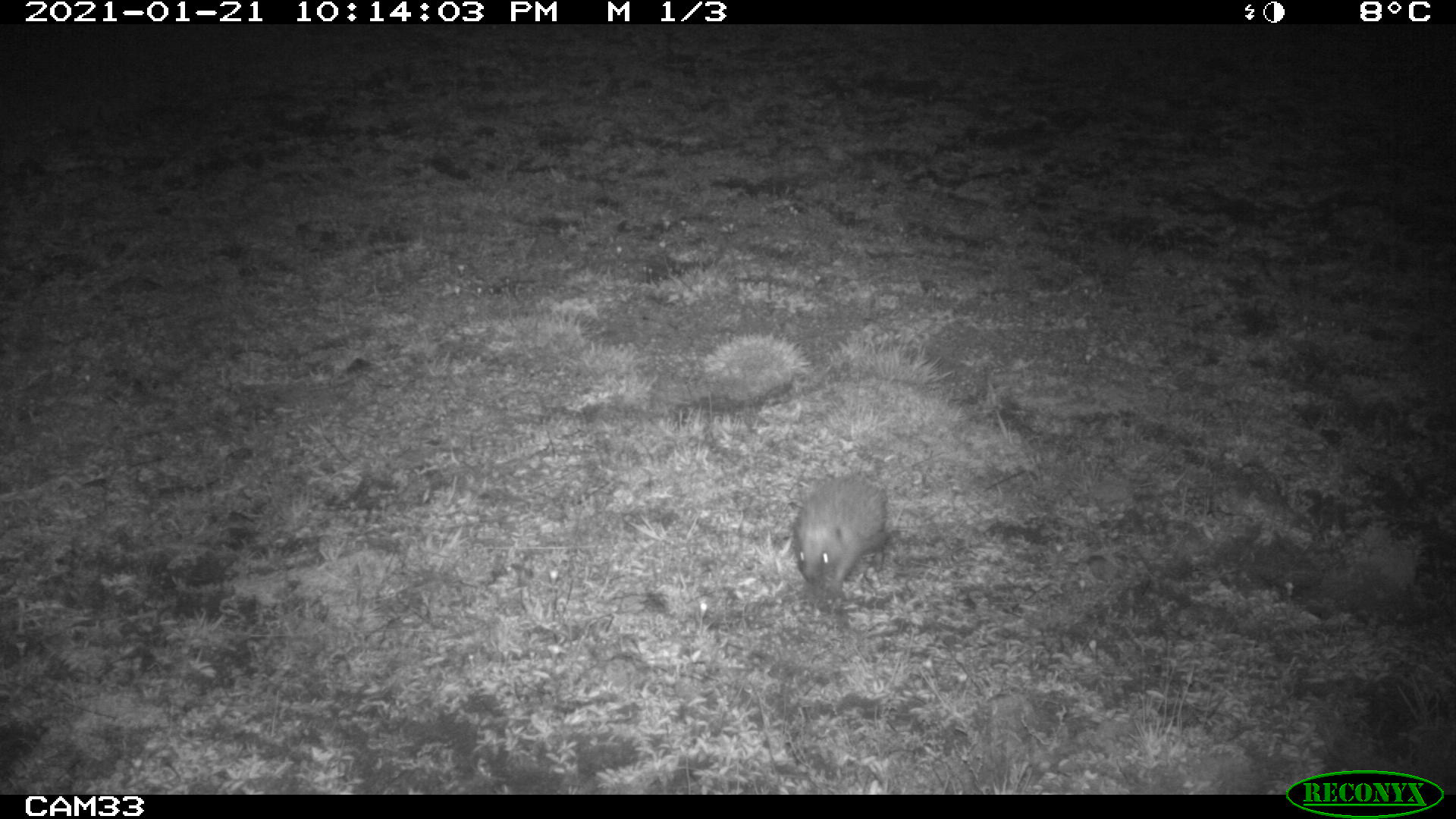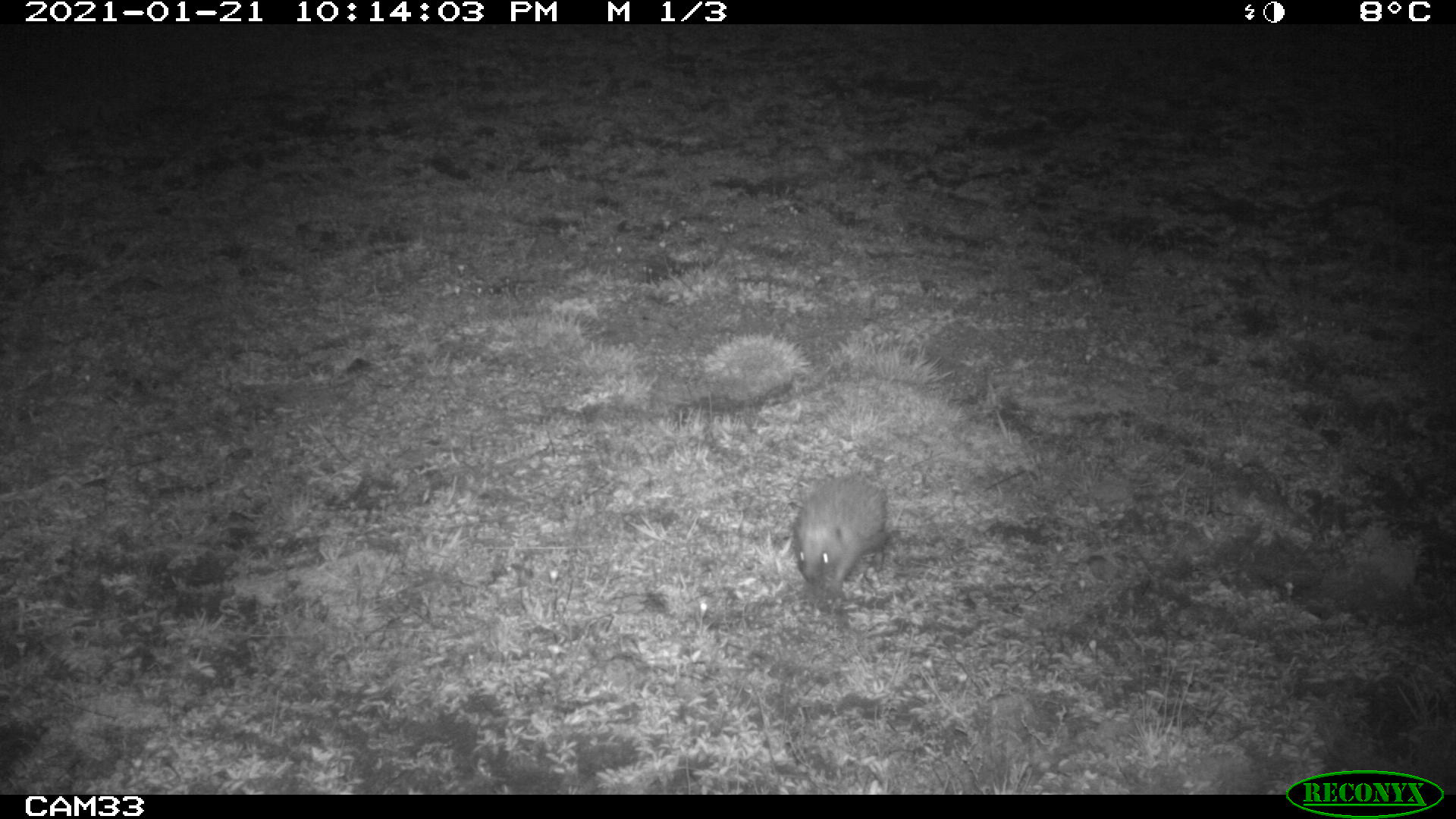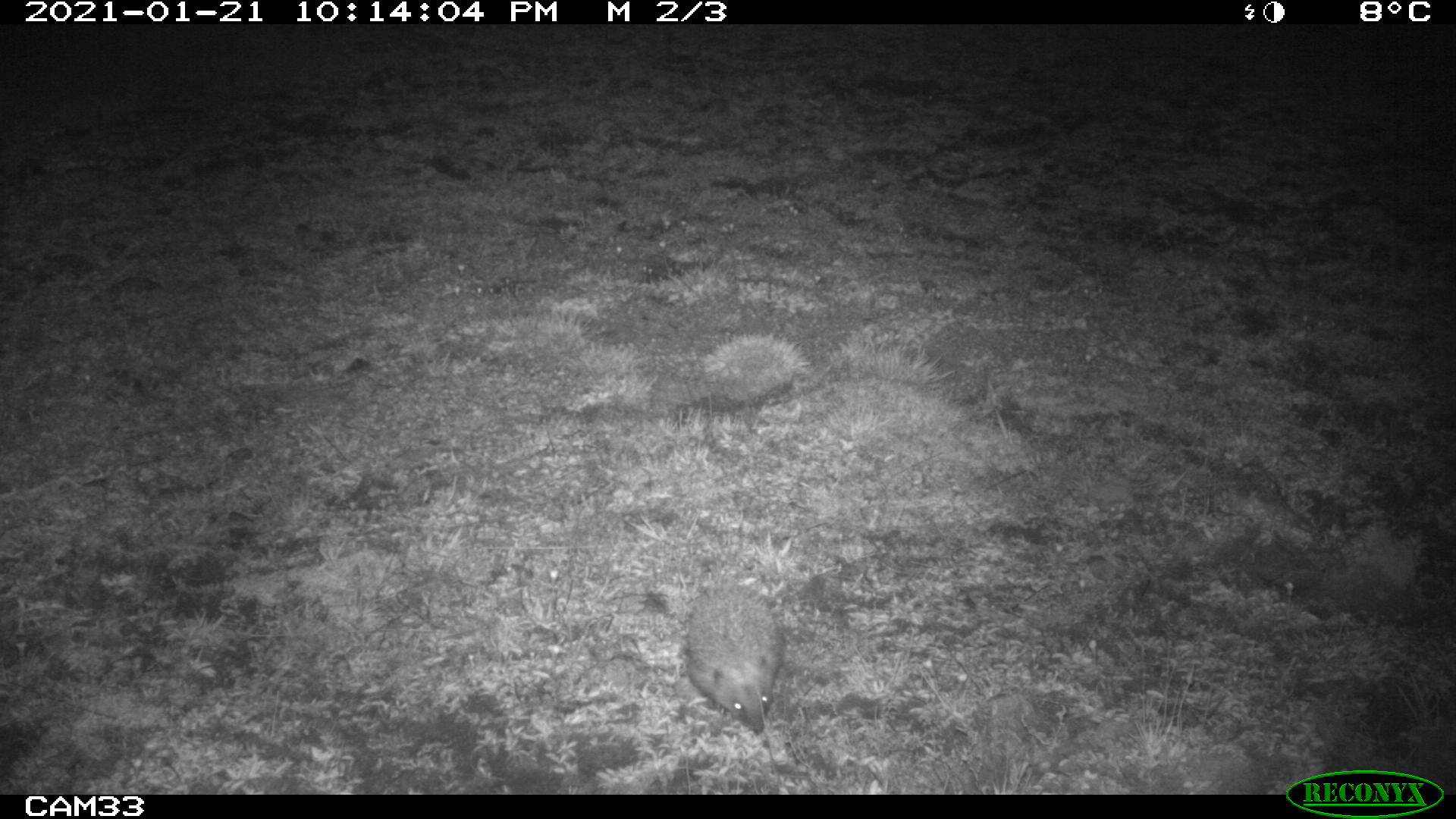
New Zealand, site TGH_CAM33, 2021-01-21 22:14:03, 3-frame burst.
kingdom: Animalia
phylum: Chordata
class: Mammalia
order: Eulipotyphla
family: Erinaceidae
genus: Erinaceus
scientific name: Erinaceus europaeus europaeus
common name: european hedgehog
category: hedgehog